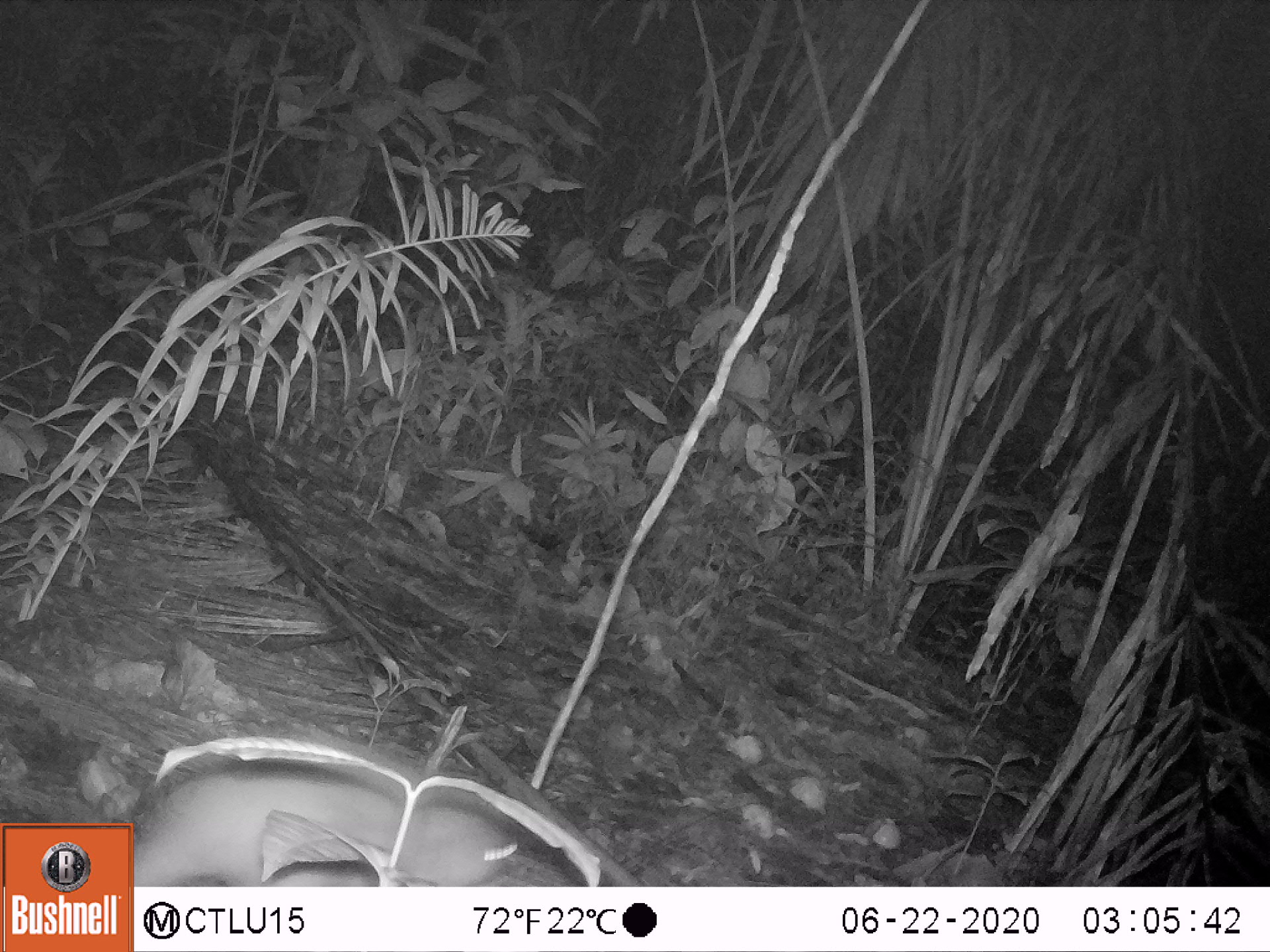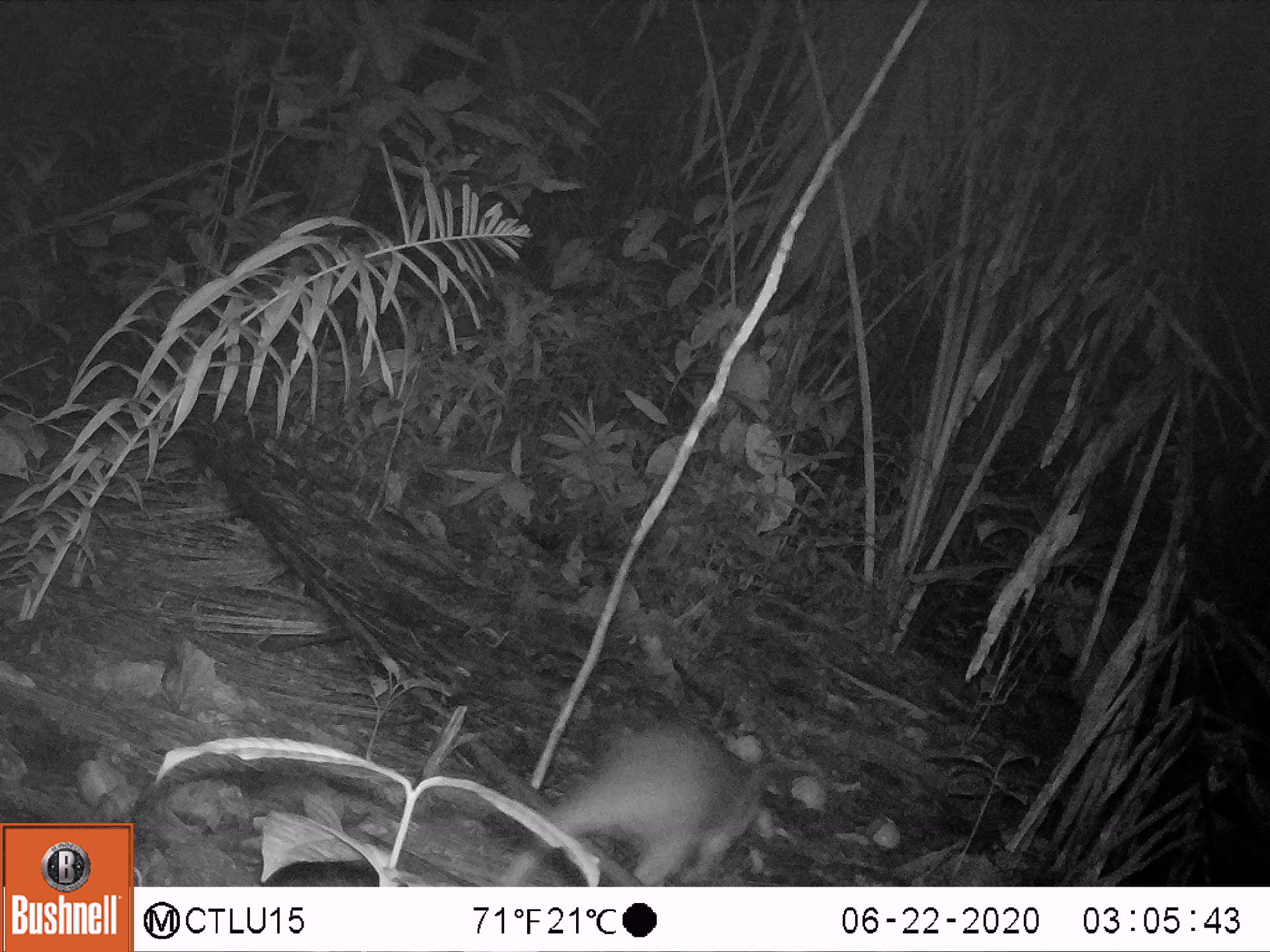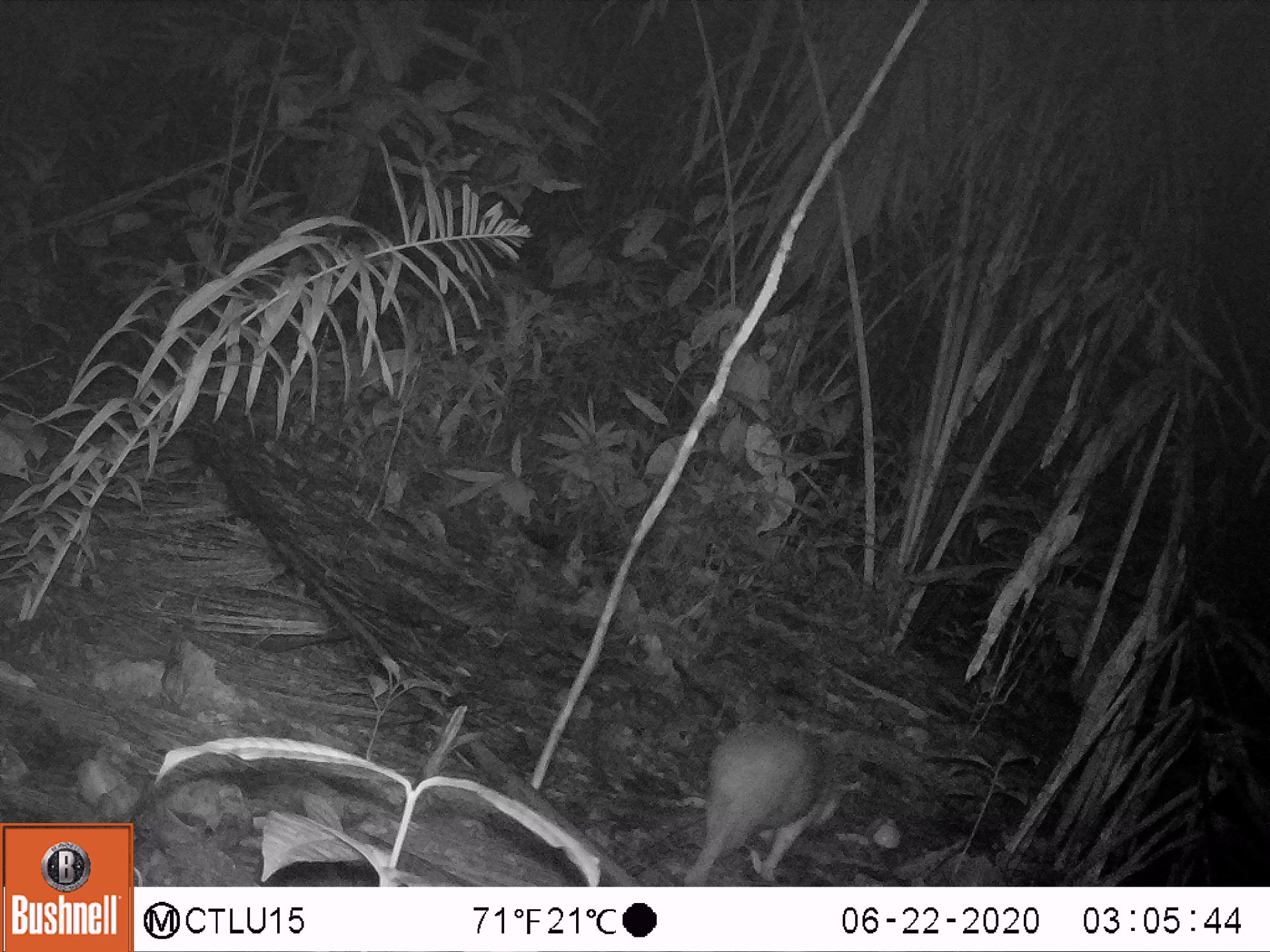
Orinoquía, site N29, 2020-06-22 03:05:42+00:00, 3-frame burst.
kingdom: Animalia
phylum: Chordata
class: Mammalia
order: Rodentia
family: Cuniculidae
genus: Cuniculus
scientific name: Cuniculus paca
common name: spotted paca